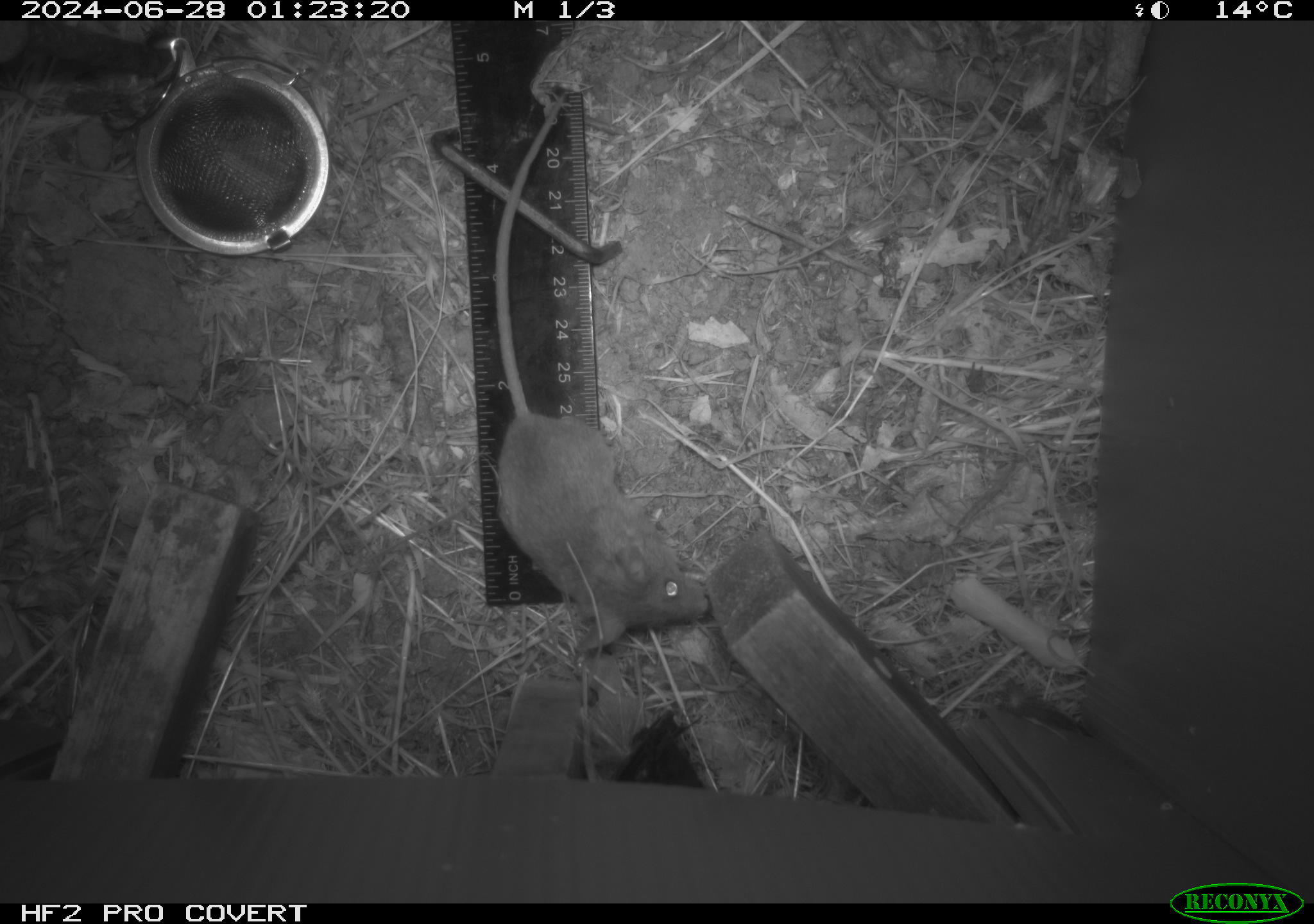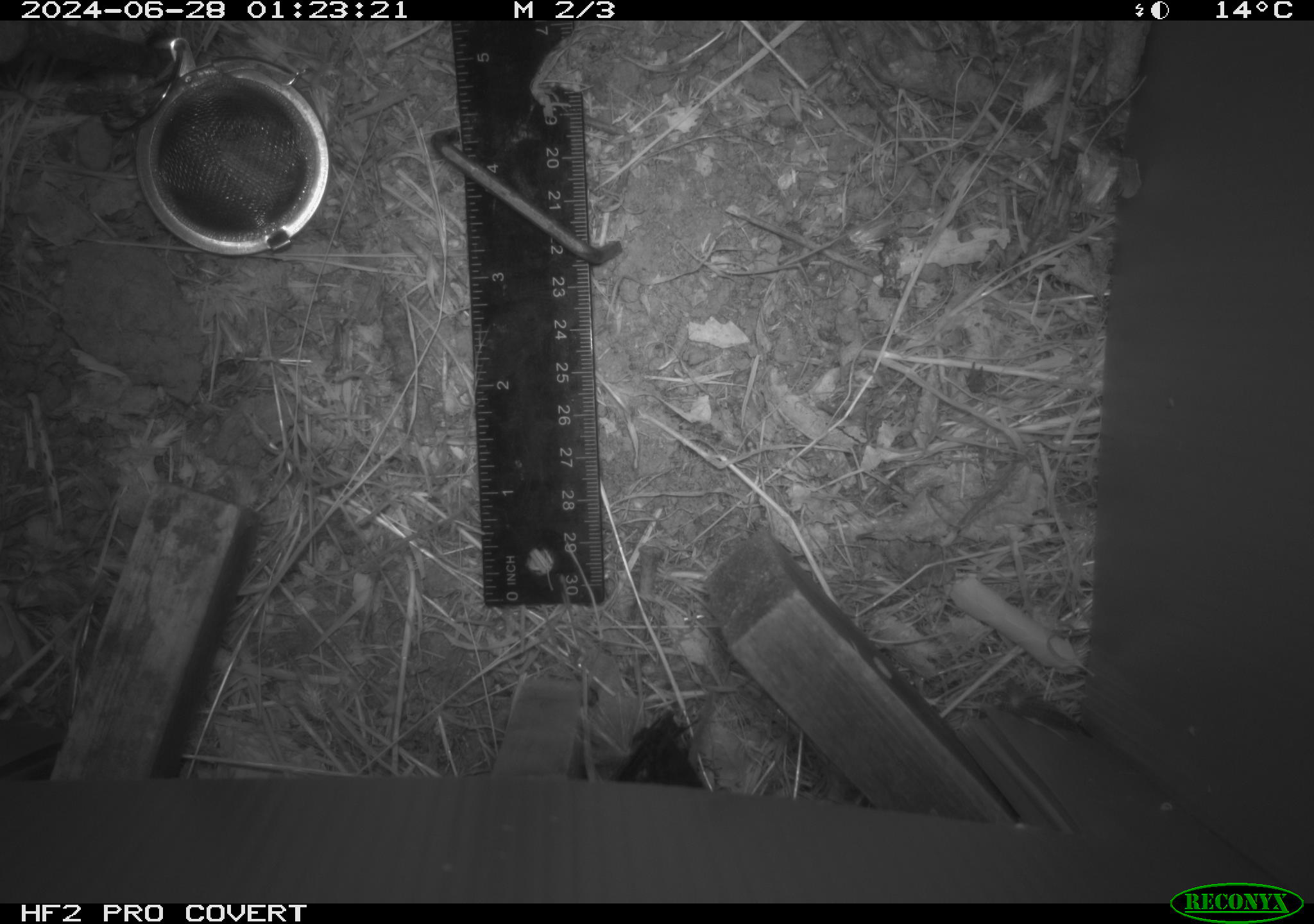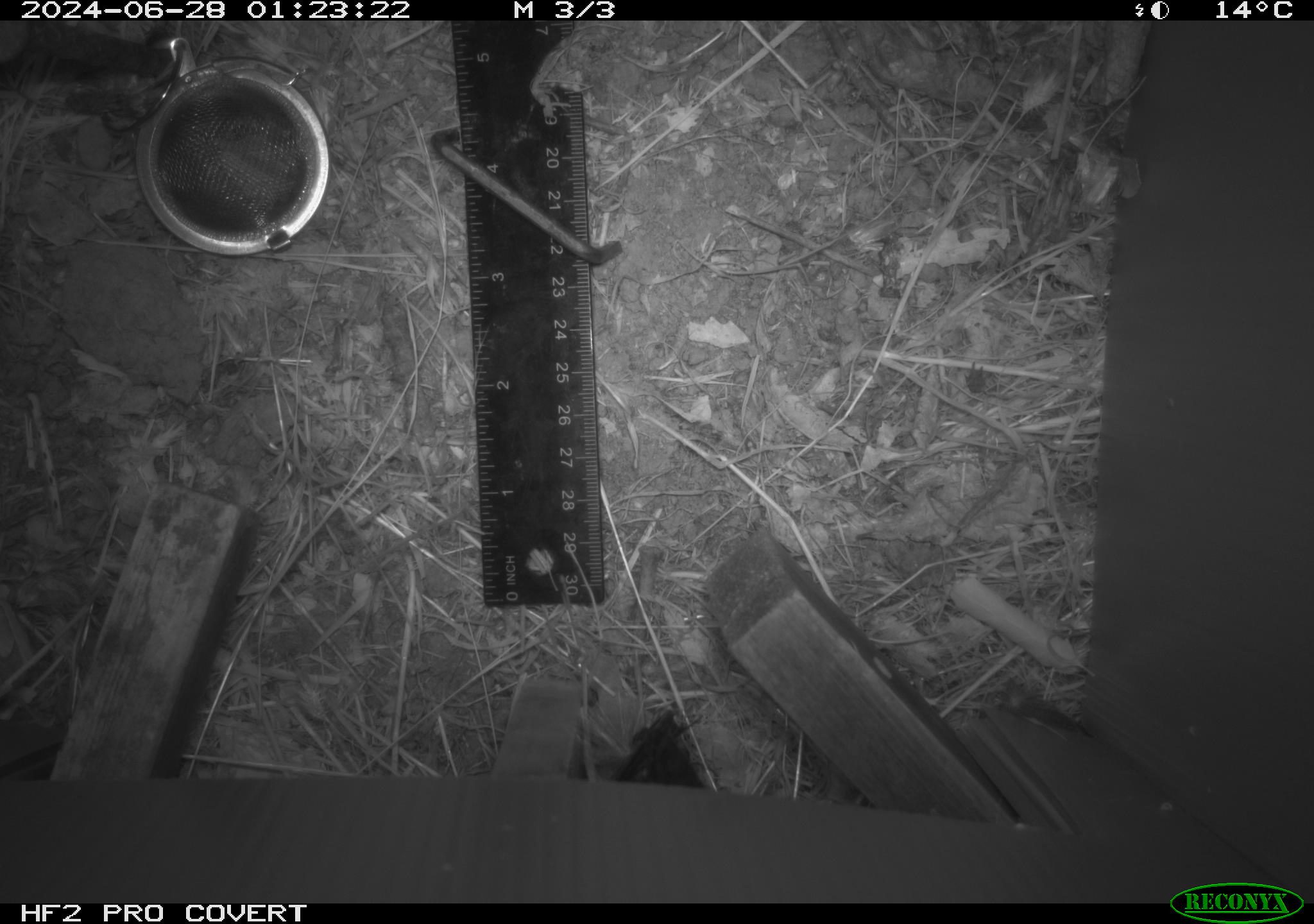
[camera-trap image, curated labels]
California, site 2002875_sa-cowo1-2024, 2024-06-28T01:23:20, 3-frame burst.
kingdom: Animalia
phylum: Chordata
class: Mammalia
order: Rodentia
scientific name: Rodentia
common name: mouse species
Mouse species (Rodentia).